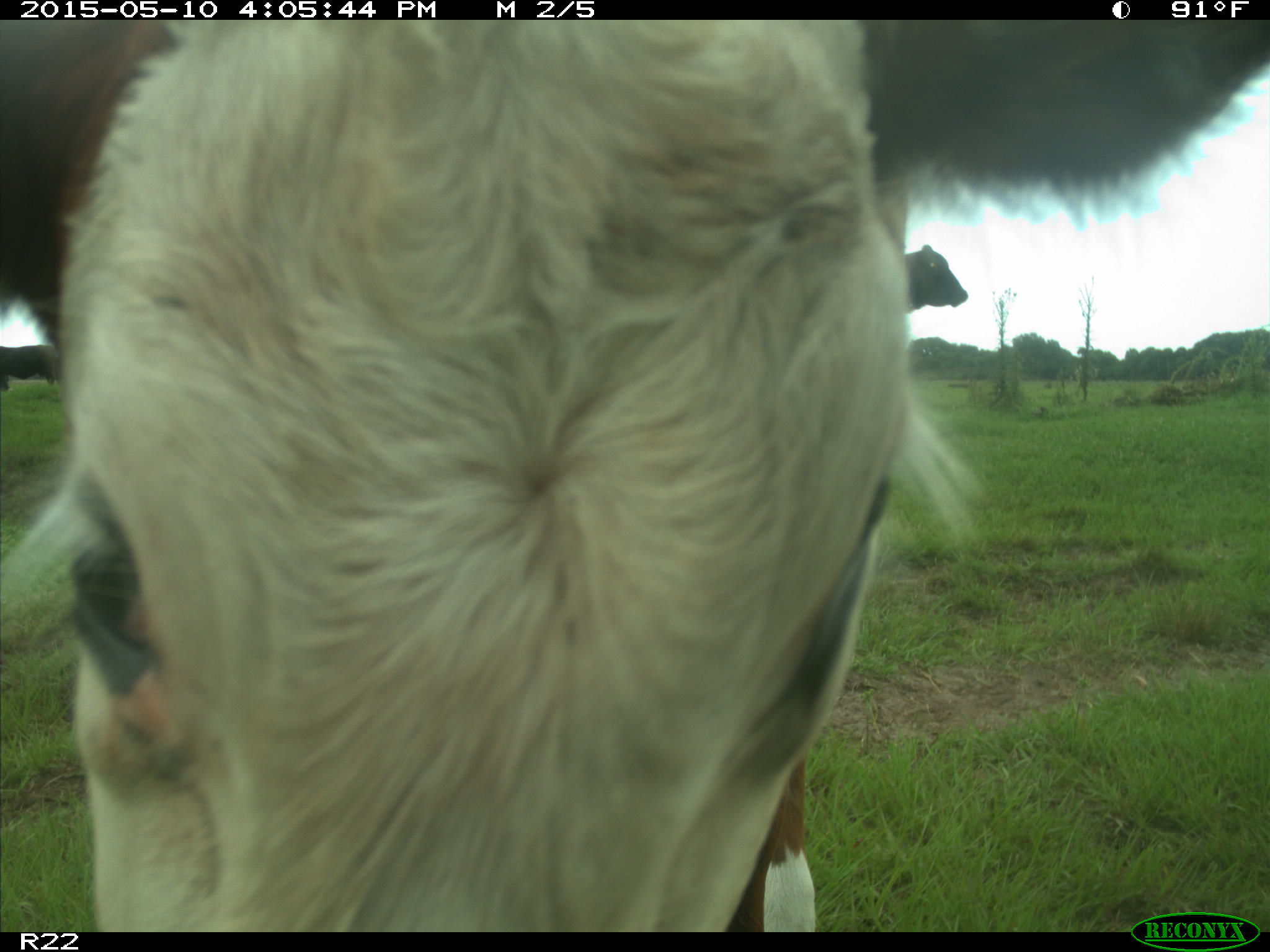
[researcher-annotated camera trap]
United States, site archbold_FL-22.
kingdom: Animalia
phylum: Chordata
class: Mammalia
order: Artiodactyla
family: Bovidae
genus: Bos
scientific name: Bos taurus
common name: domestic cow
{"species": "Bos taurus (domestic cow)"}